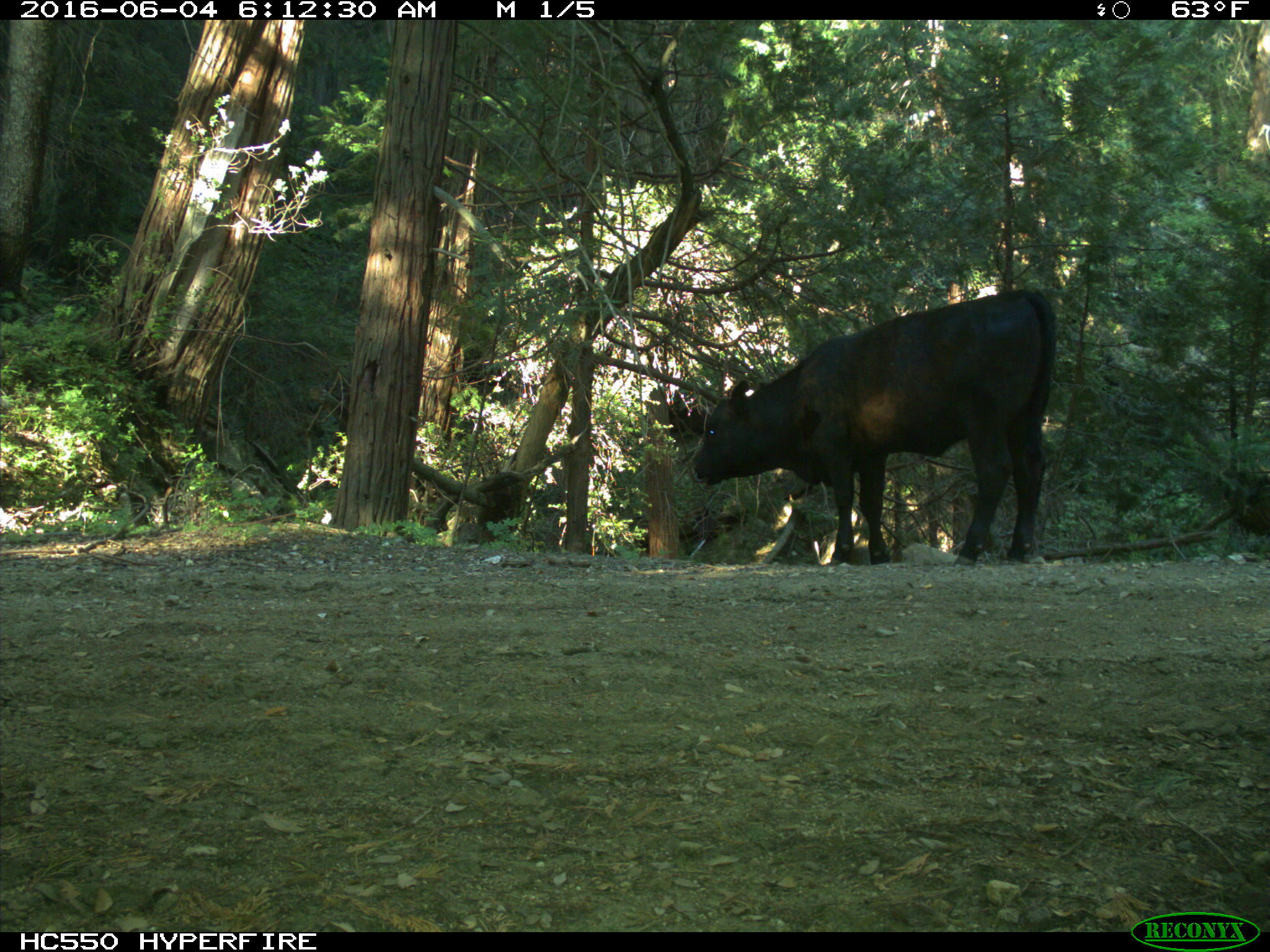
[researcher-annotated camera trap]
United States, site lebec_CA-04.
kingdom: Animalia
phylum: Chordata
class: Mammalia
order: Artiodactyla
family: Bovidae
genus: Bos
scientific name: Bos taurus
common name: domestic cow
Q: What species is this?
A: Bos taurus (domestic cow).